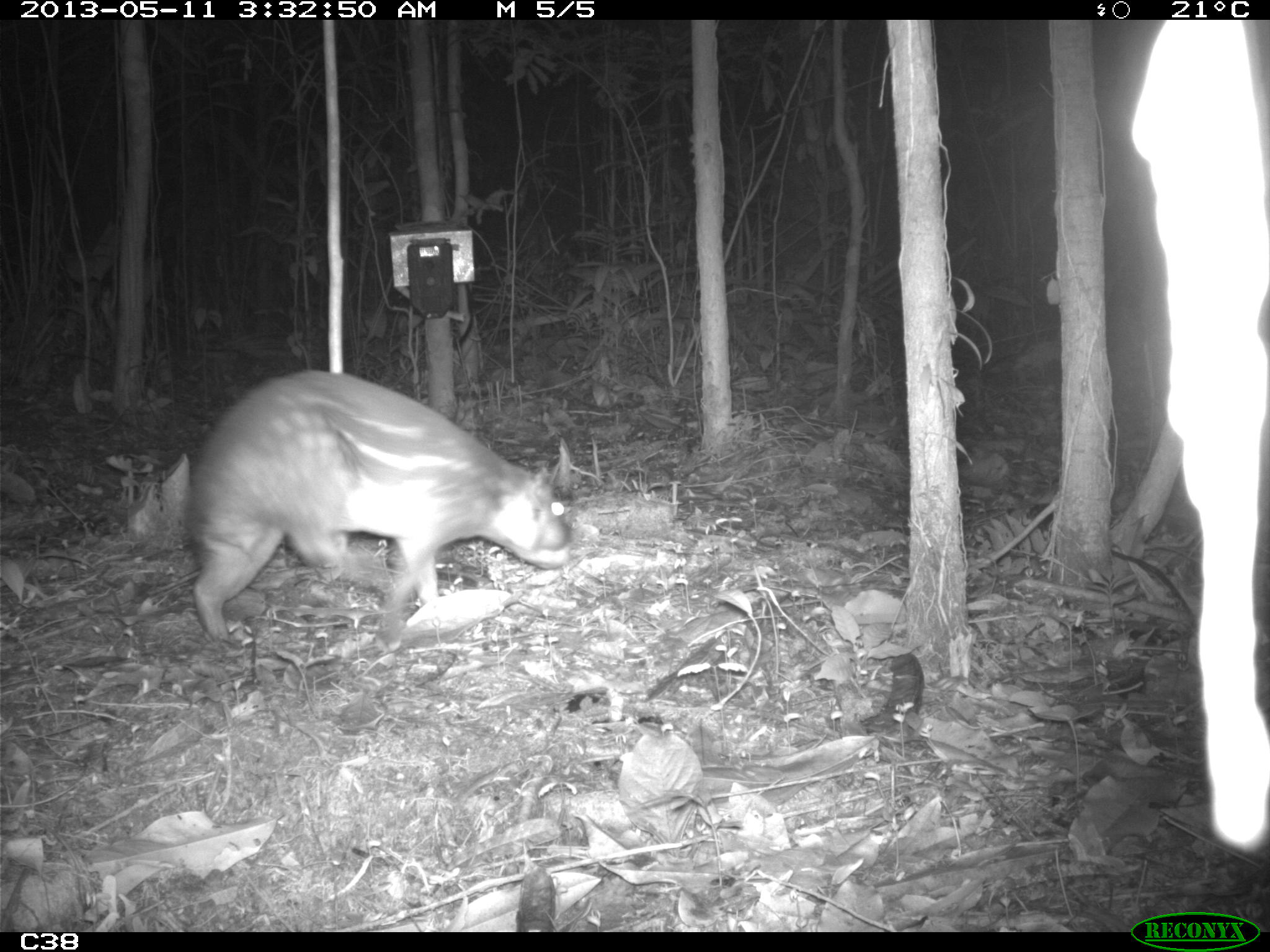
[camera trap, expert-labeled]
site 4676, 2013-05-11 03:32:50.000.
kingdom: Animalia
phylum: Chordata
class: Mammalia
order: Rodentia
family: Cuniculidae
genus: Cuniculus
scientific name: Cuniculus paca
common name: spotted paca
Cuniculus paca (spotted paca), count 1, age adult, sex female.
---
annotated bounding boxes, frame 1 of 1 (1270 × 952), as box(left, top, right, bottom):
cuniculus paca: box(185, 370, 571, 641)